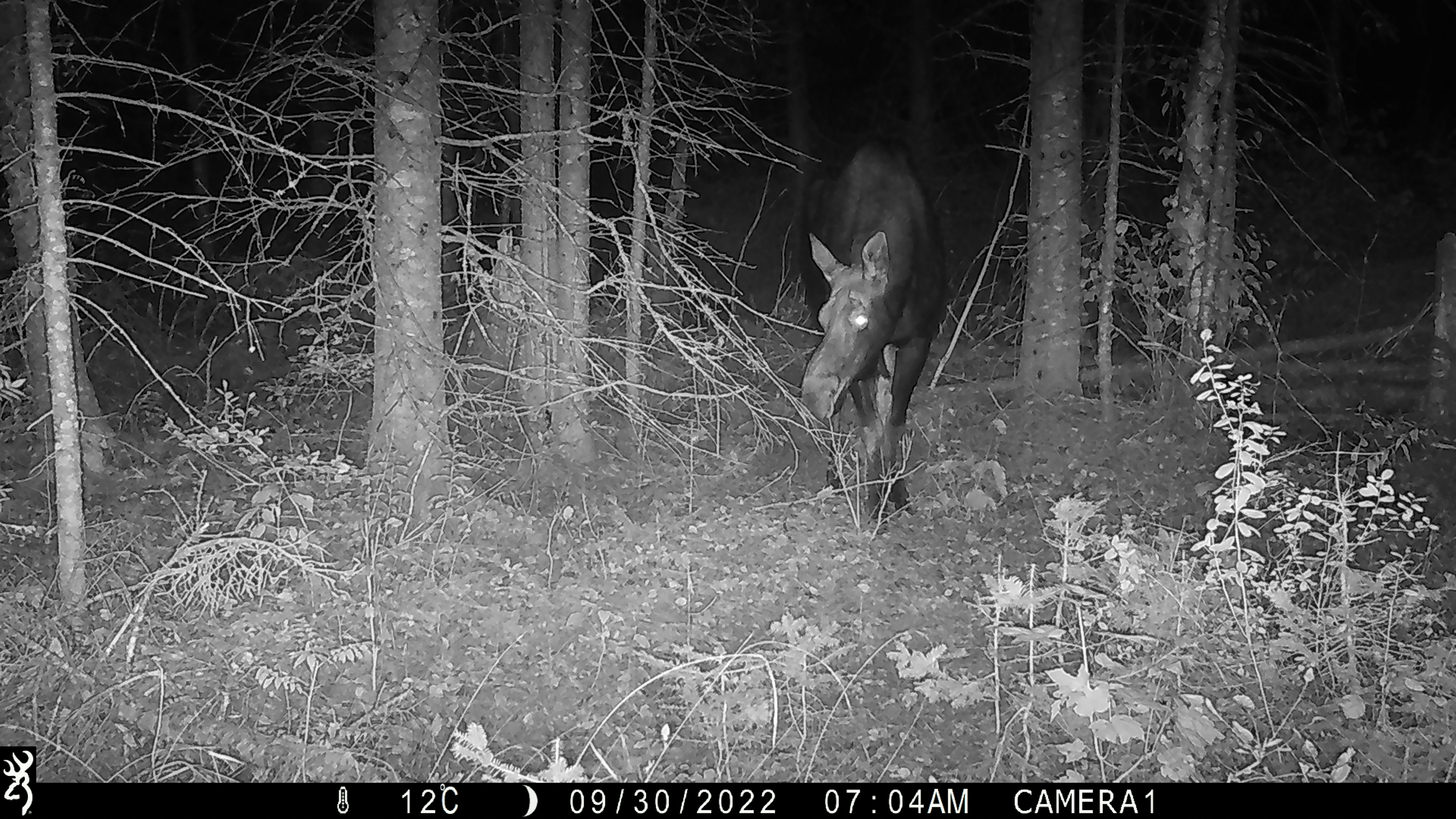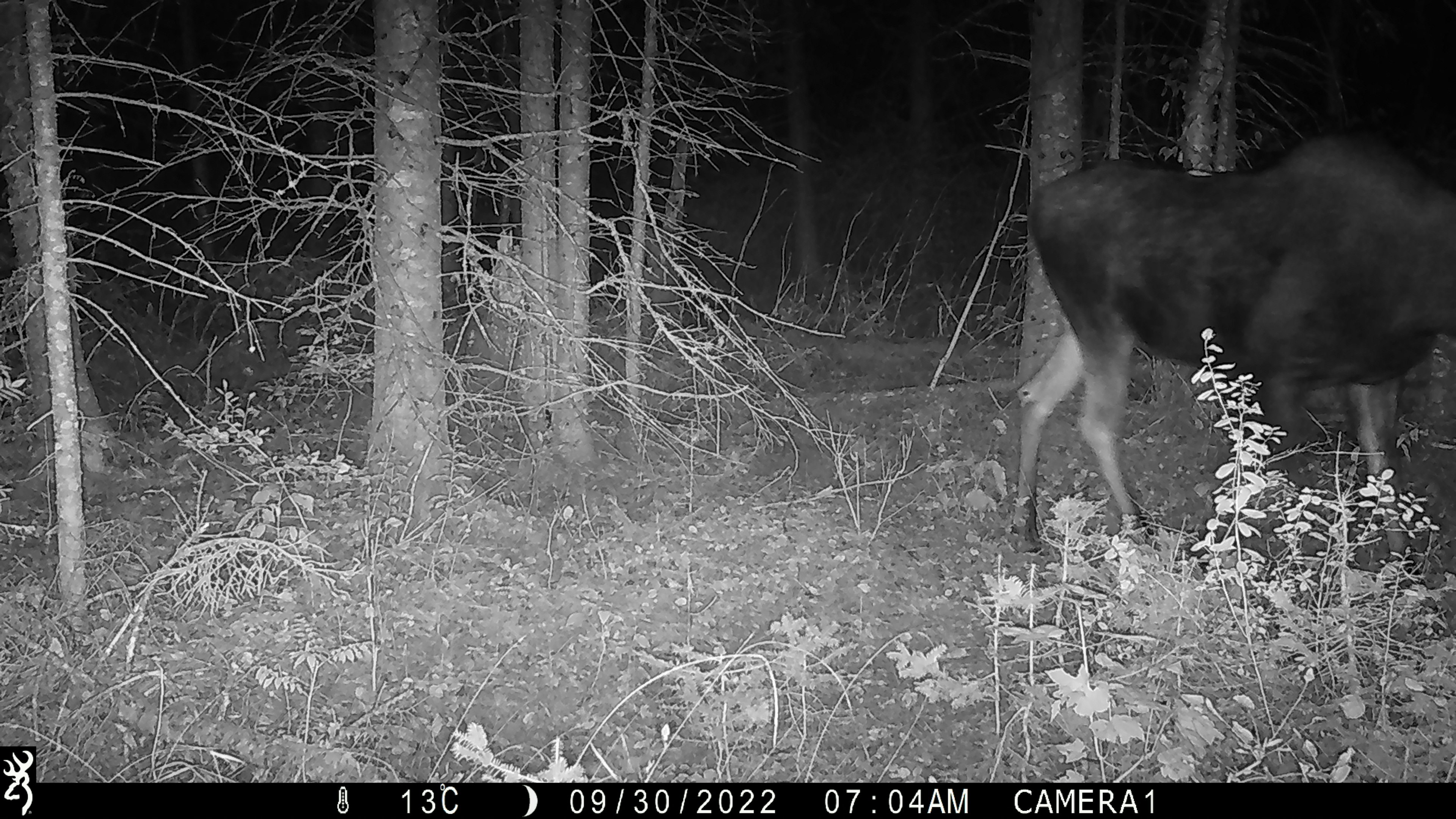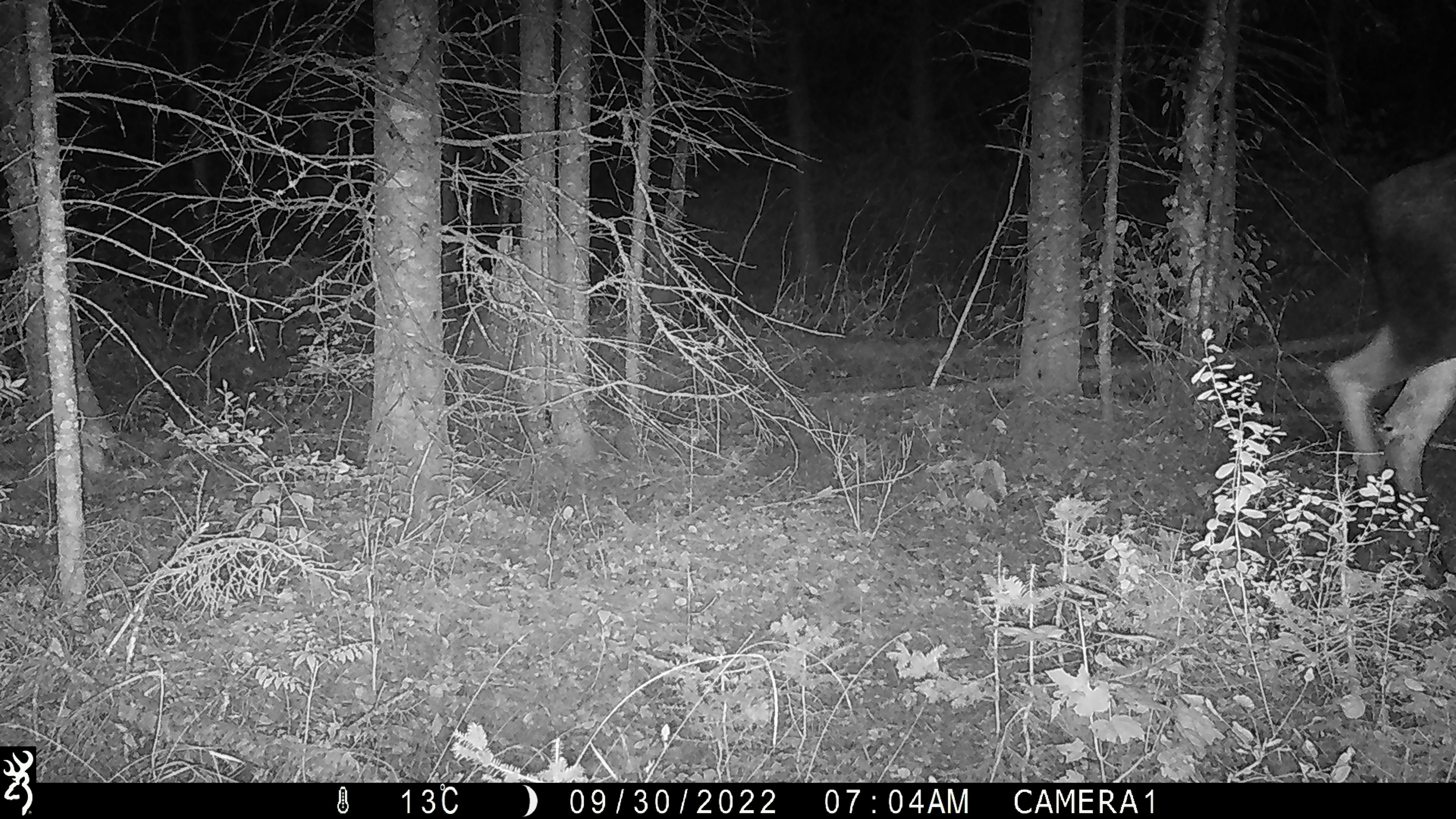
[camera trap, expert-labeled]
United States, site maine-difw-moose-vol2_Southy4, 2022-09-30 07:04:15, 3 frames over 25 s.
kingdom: Animalia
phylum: Chordata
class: Mammalia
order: Artiodactyla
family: Cervidae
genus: Alces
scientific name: Alces alces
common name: moose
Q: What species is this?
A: Moose (Alces alces).